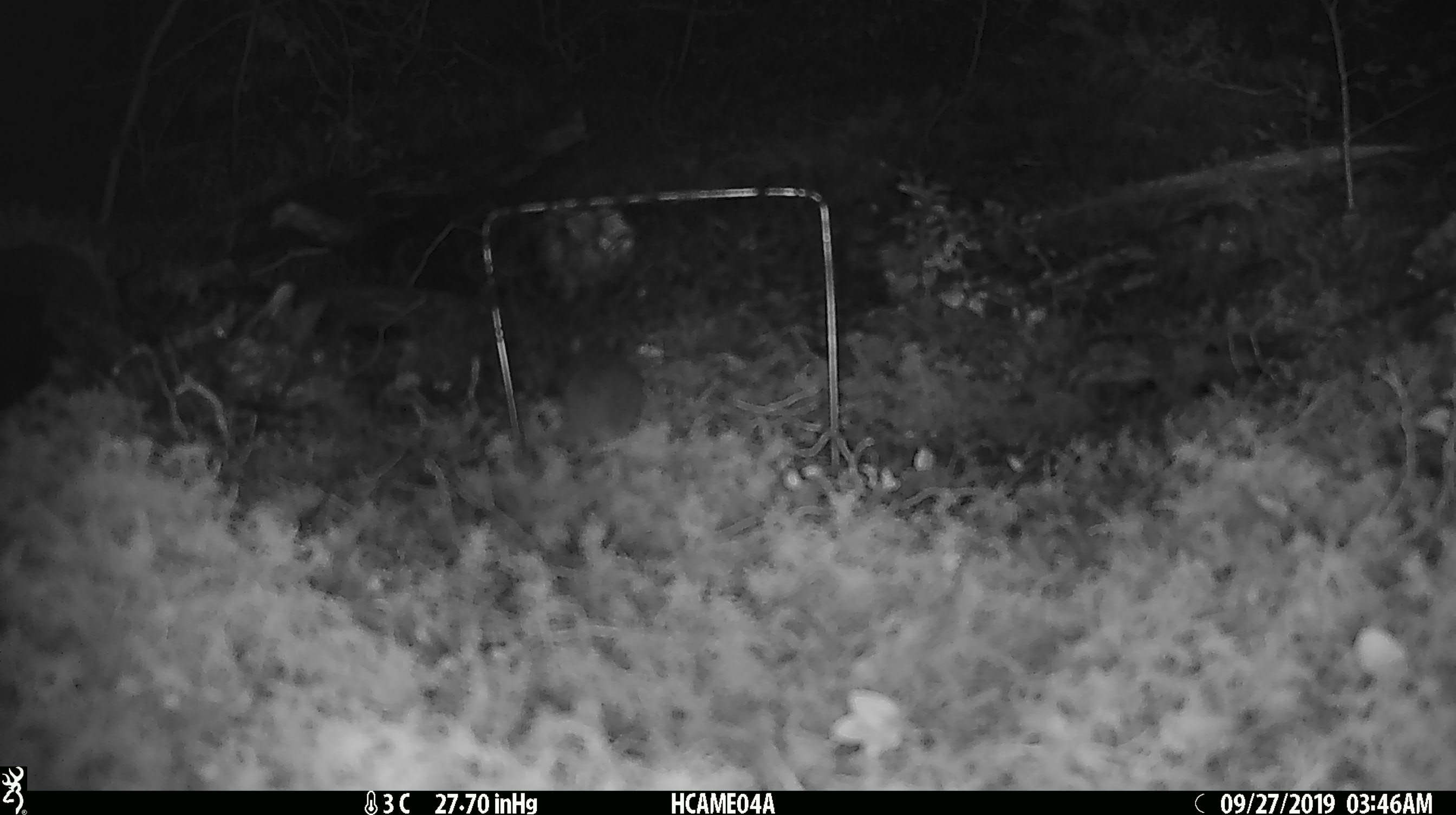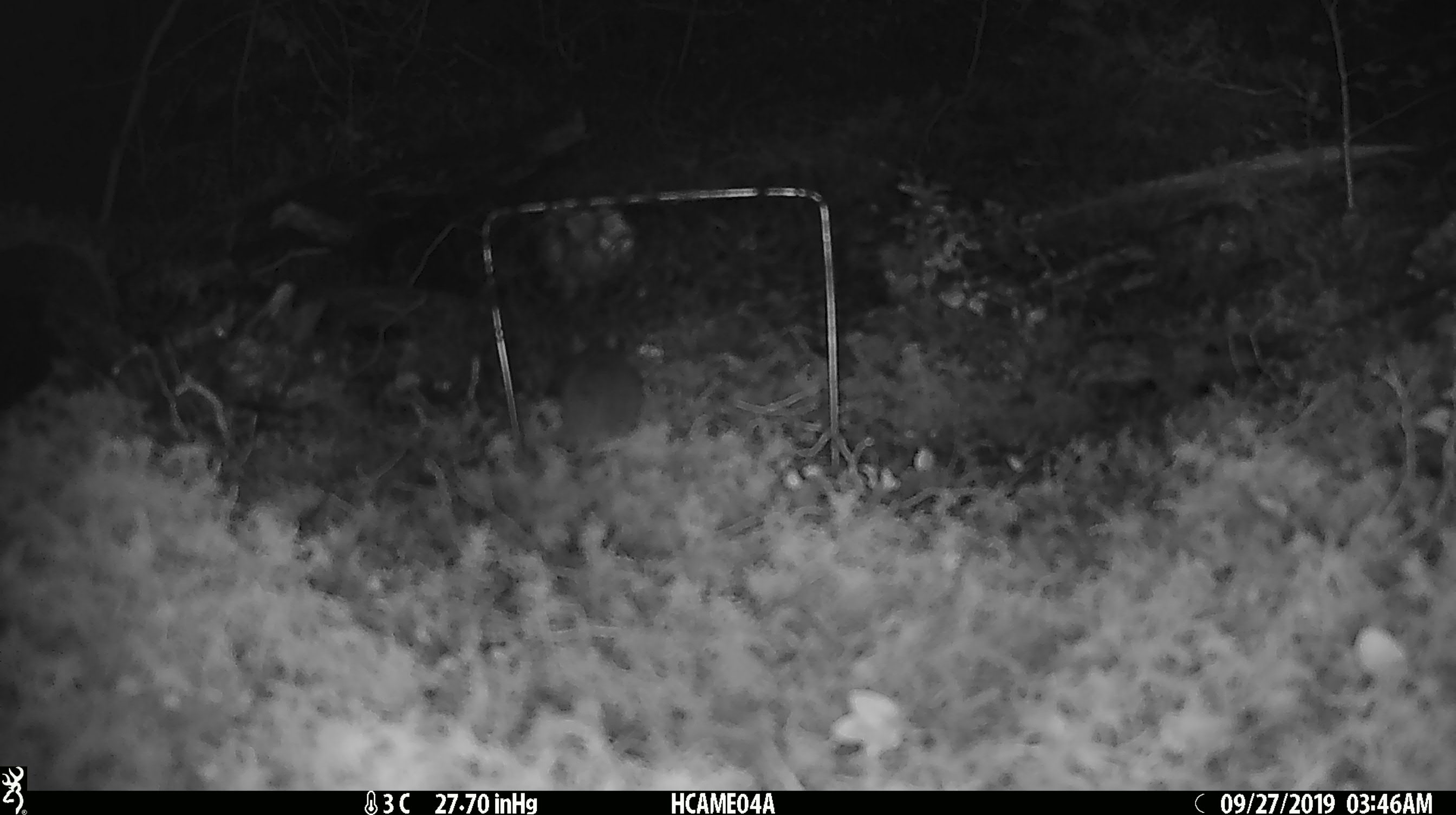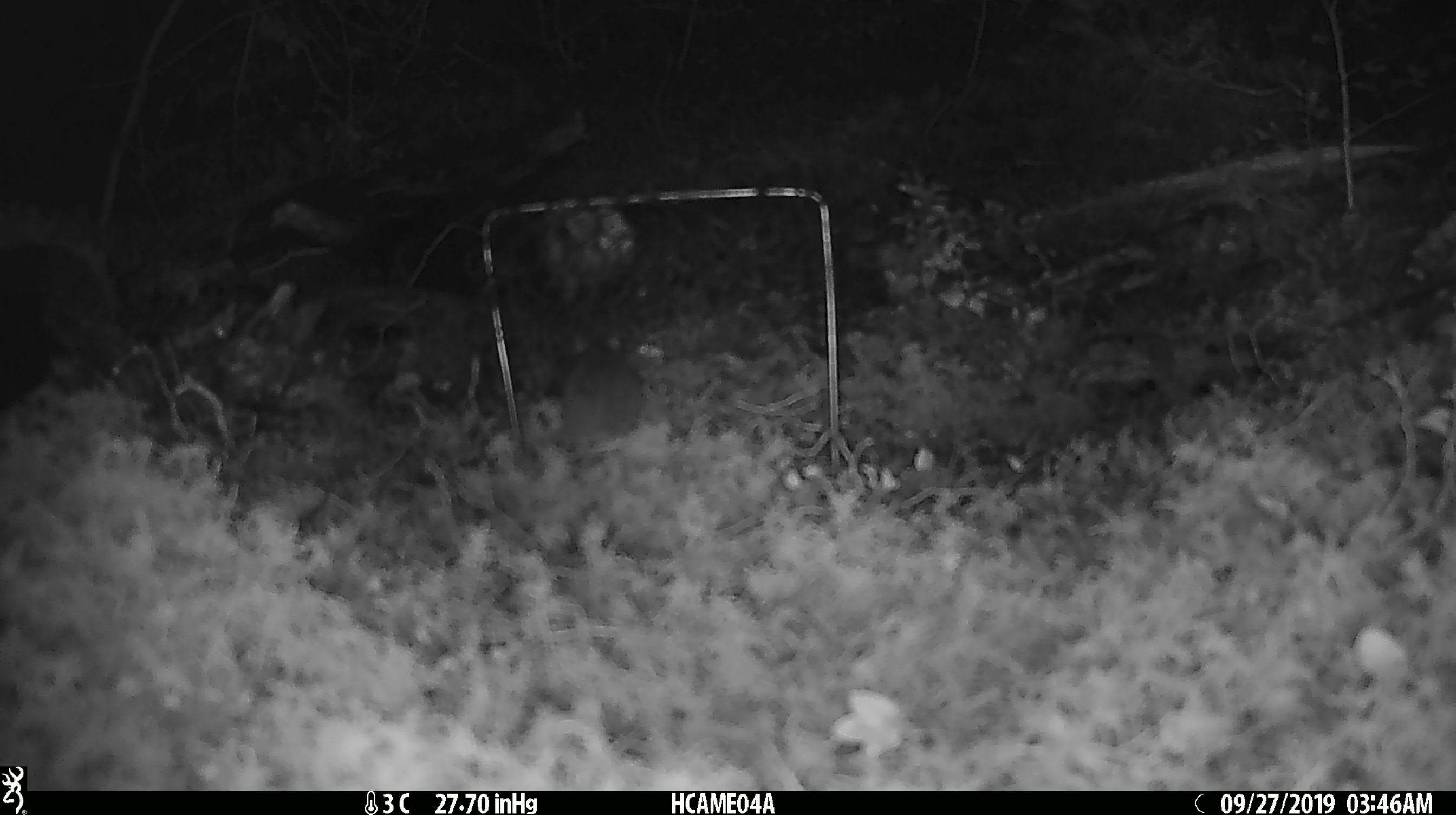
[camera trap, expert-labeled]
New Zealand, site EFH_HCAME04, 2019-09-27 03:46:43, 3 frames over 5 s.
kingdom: Animalia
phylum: Chordata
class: Mammalia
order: Rodentia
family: Muridae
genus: Mus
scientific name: Mus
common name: mouse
Mouse (Mus).